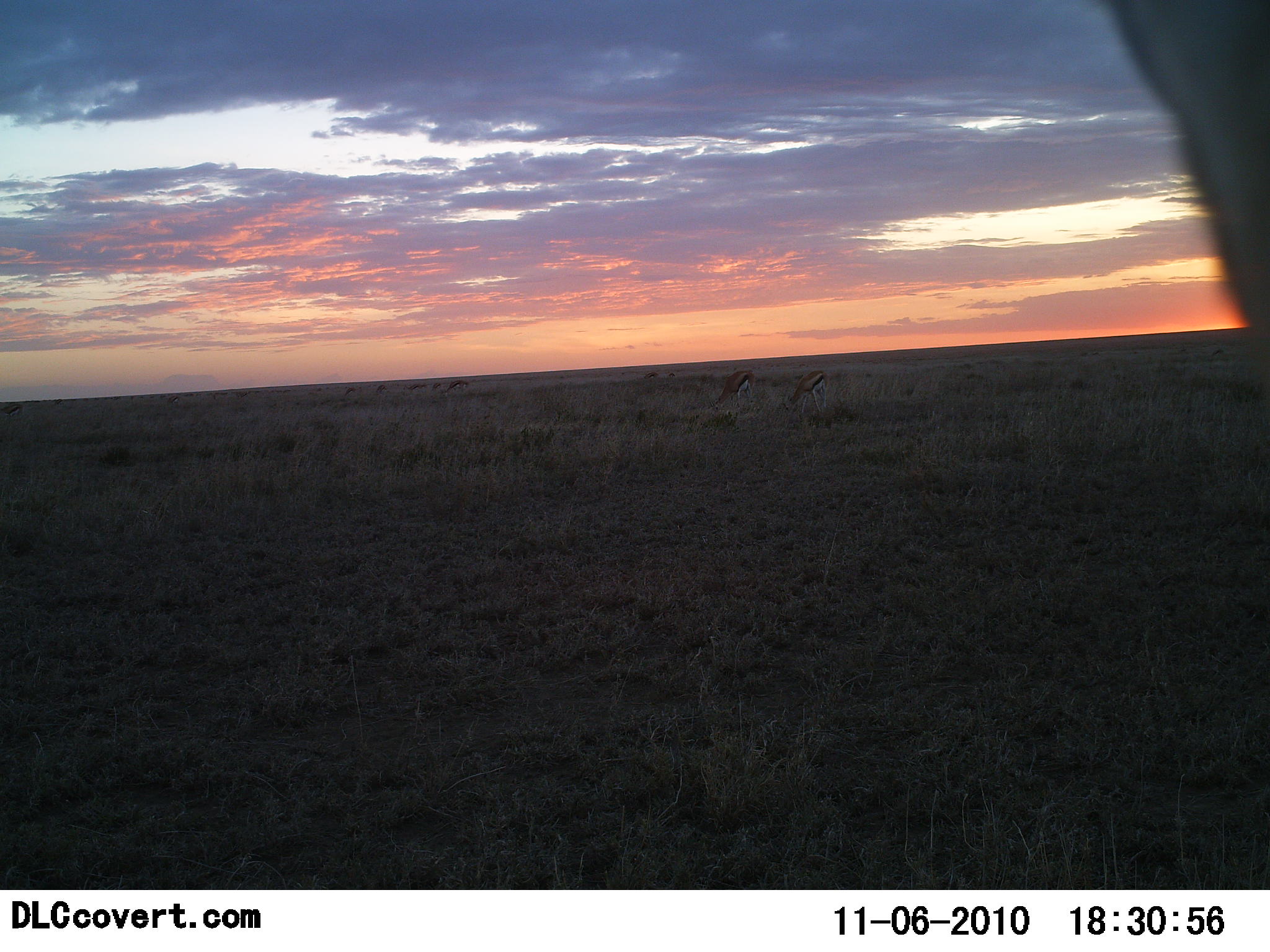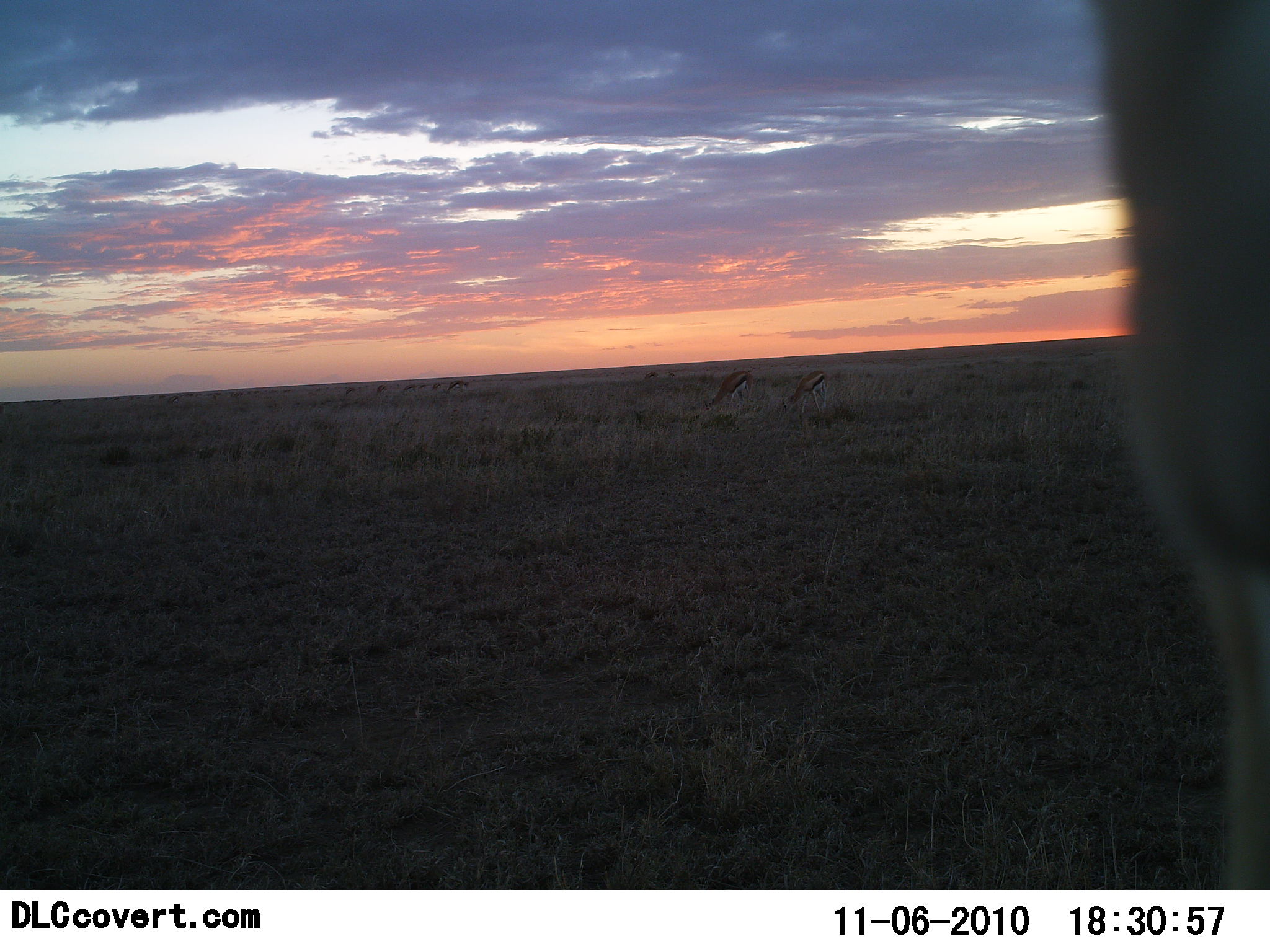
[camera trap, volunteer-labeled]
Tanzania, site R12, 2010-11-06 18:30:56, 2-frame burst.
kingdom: Animalia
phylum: Chordata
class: Mammalia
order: Artiodactyla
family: Bovidae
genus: Eudorcas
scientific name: Eudorcas thomsonii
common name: thomson's gazelle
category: gazellethomsons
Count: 3.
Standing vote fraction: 29%.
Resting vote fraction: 0%.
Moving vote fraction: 21%.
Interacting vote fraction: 0%.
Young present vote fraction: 0%.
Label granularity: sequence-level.